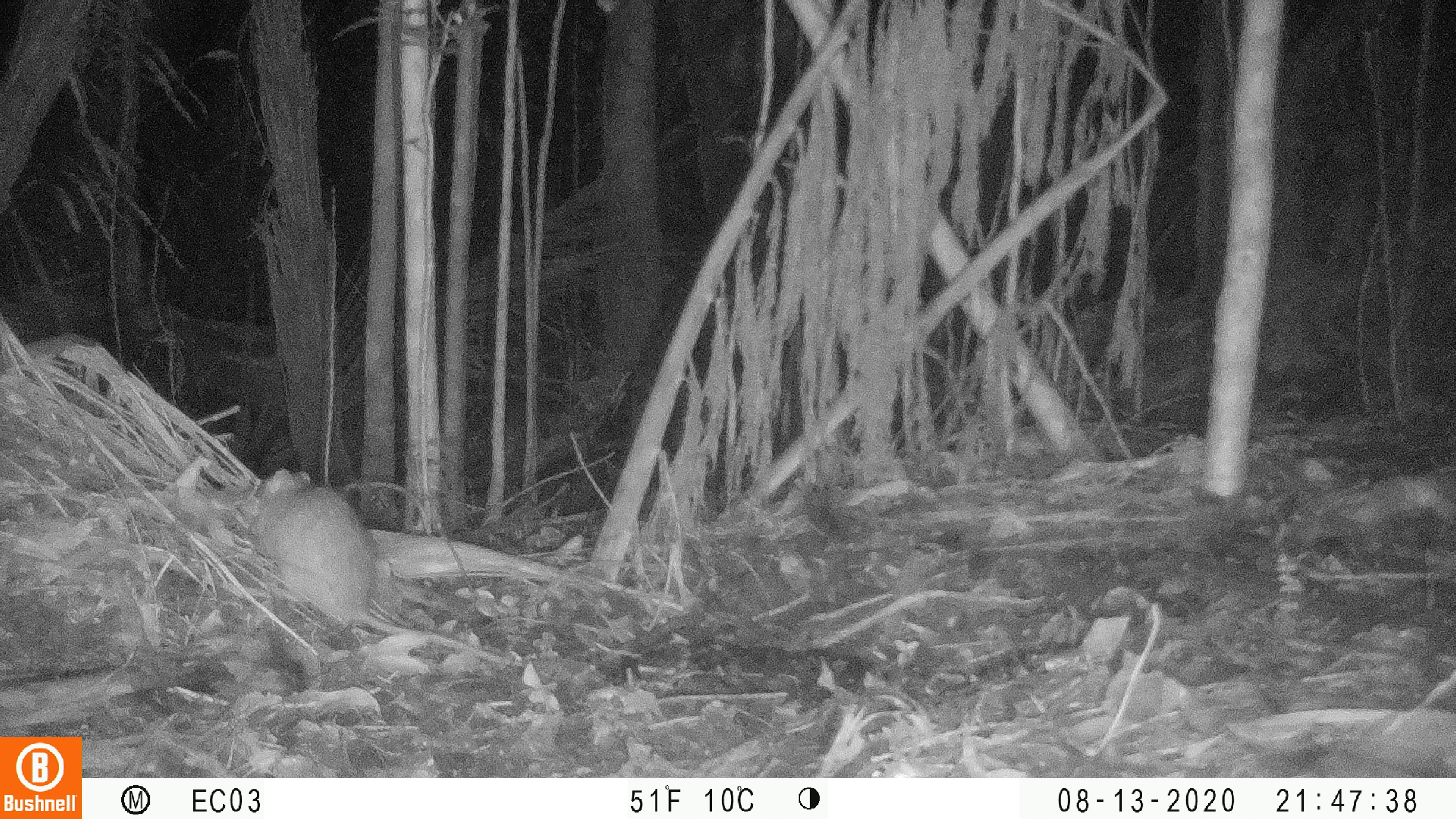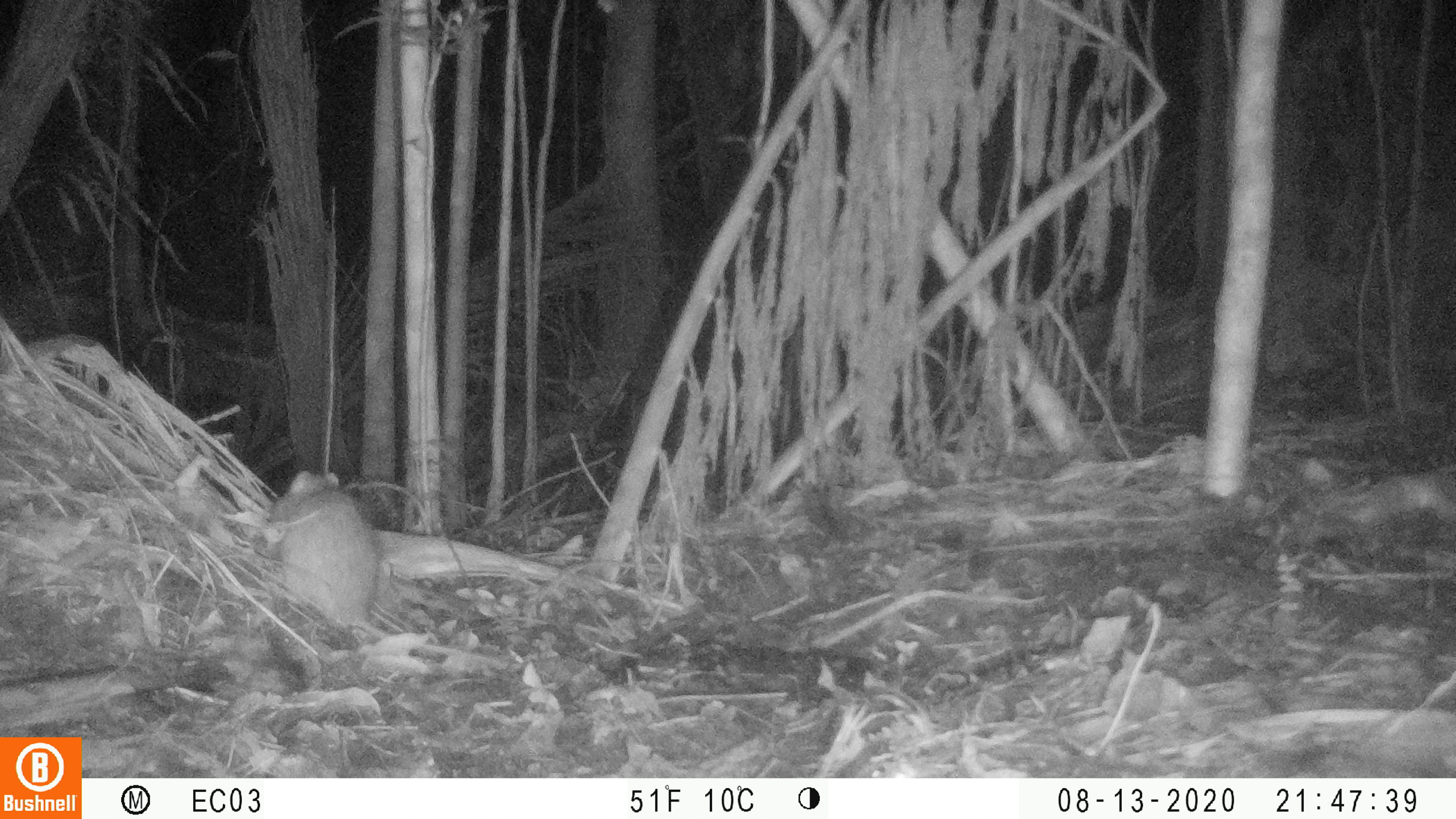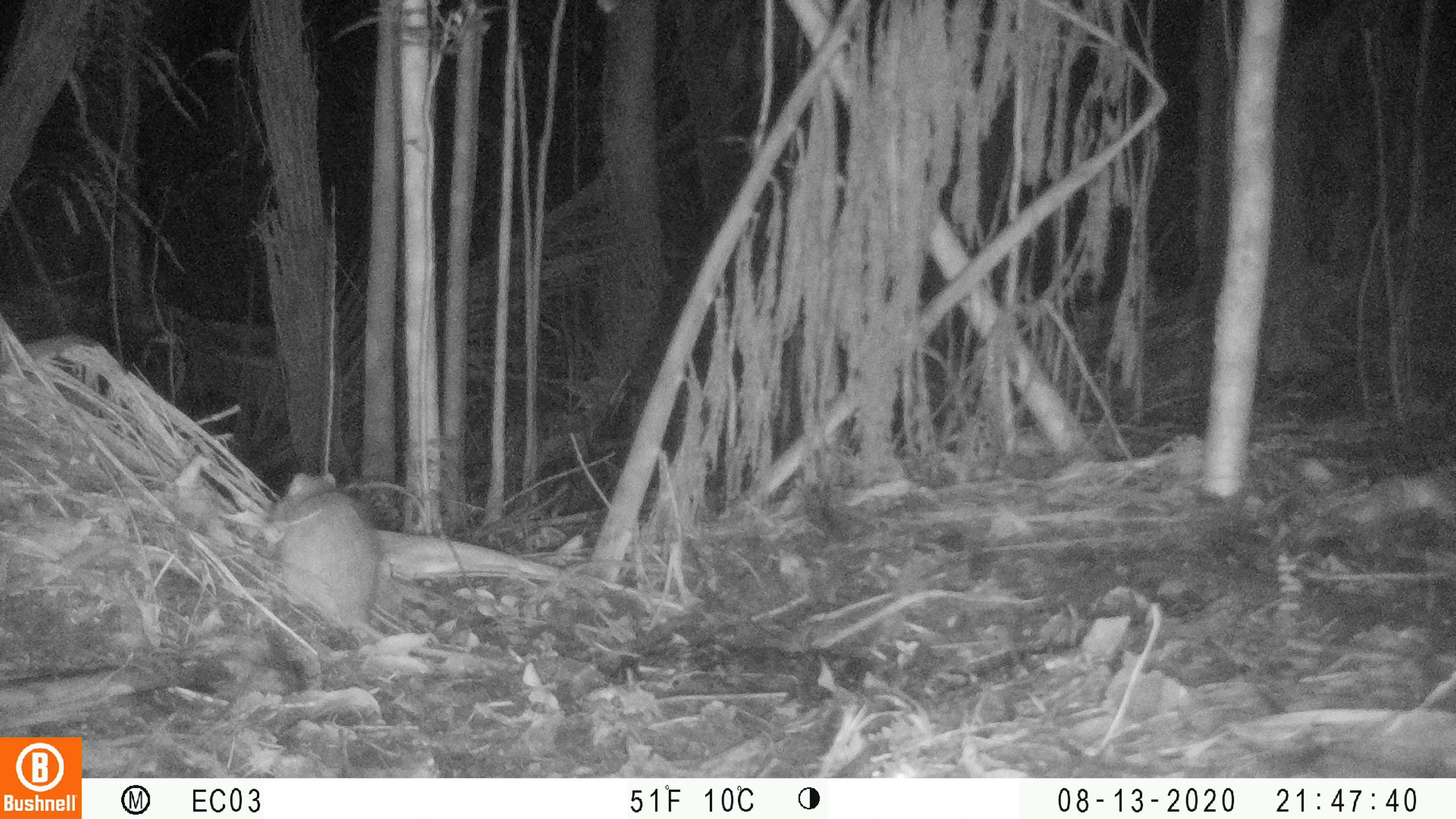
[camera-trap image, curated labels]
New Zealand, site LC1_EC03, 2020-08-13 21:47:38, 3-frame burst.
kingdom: Animalia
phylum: Chordata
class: Mammalia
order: Rodentia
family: Muridae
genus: Rattus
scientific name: Rattus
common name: rat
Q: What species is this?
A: Rat (Rattus).